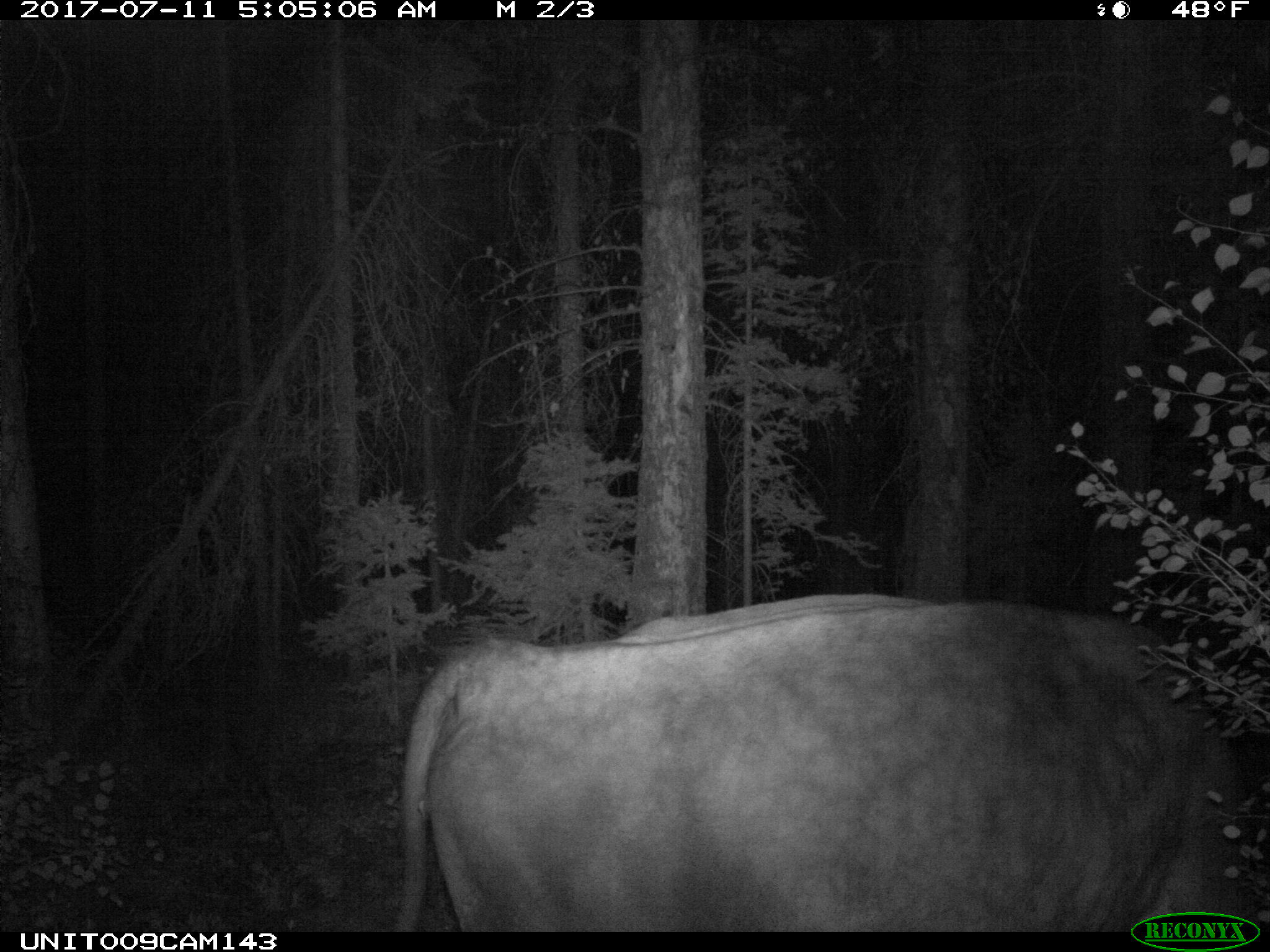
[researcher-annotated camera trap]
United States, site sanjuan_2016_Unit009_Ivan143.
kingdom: Animalia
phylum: Chordata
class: Mammalia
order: Artiodactyla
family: Bovidae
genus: Bos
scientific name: Bos taurus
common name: domestic cow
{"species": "Bos taurus (domestic cow)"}